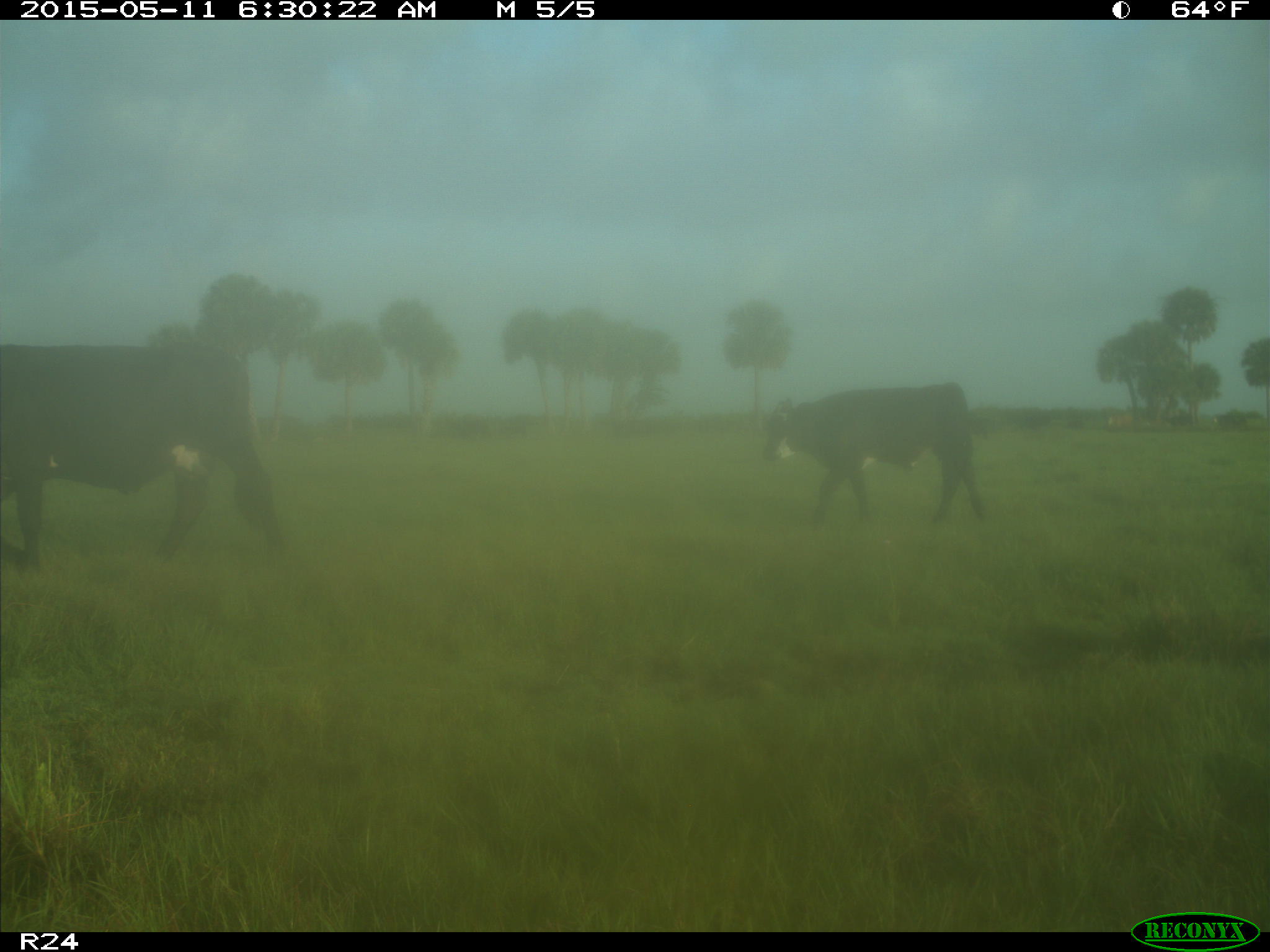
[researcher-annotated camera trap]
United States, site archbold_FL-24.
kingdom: Animalia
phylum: Chordata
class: Mammalia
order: Artiodactyla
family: Bovidae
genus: Bos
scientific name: Bos taurus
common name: domestic cow